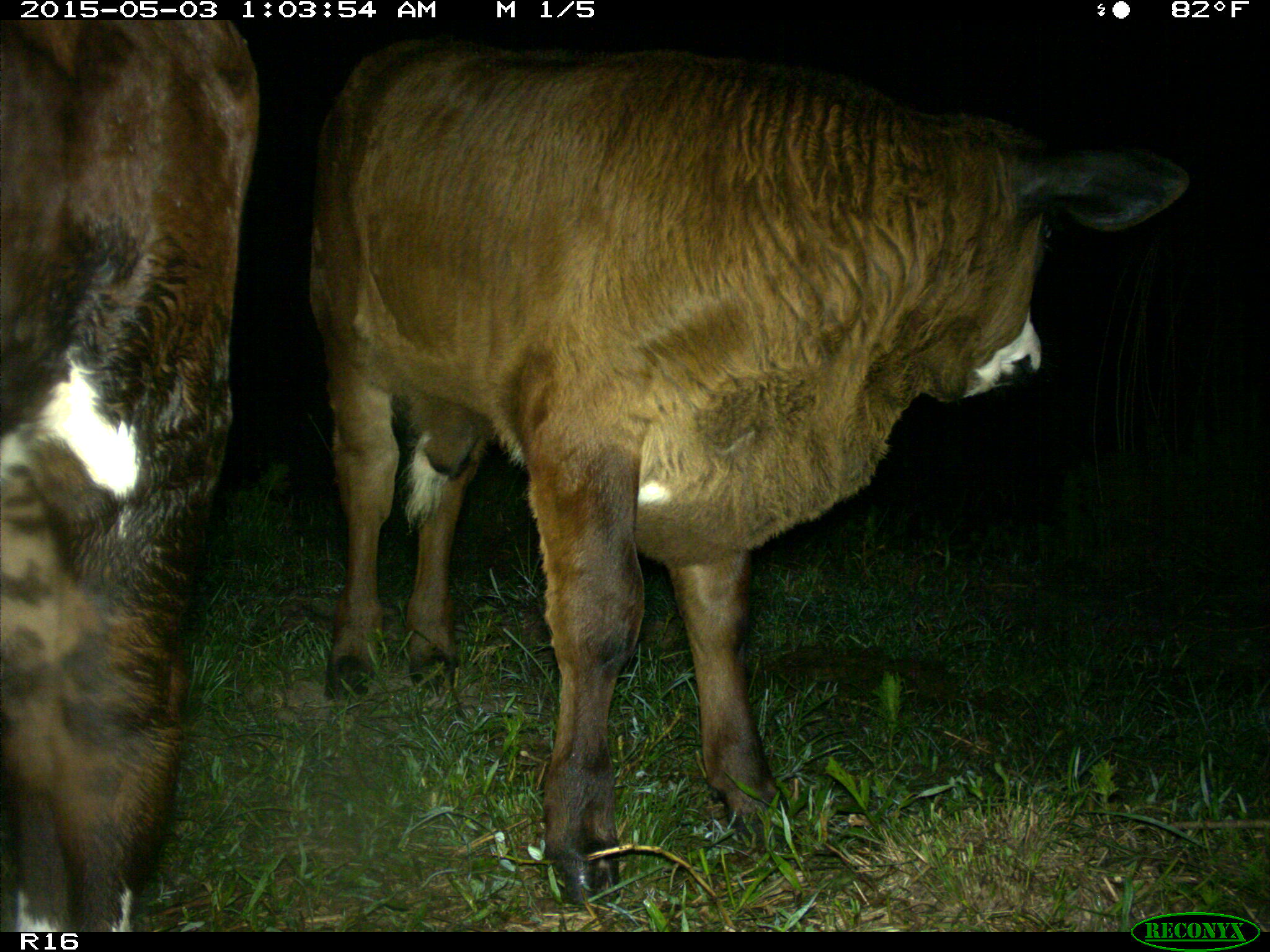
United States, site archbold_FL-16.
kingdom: Animalia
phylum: Chordata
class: Mammalia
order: Artiodactyla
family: Bovidae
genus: Bos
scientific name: Bos taurus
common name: domestic cow